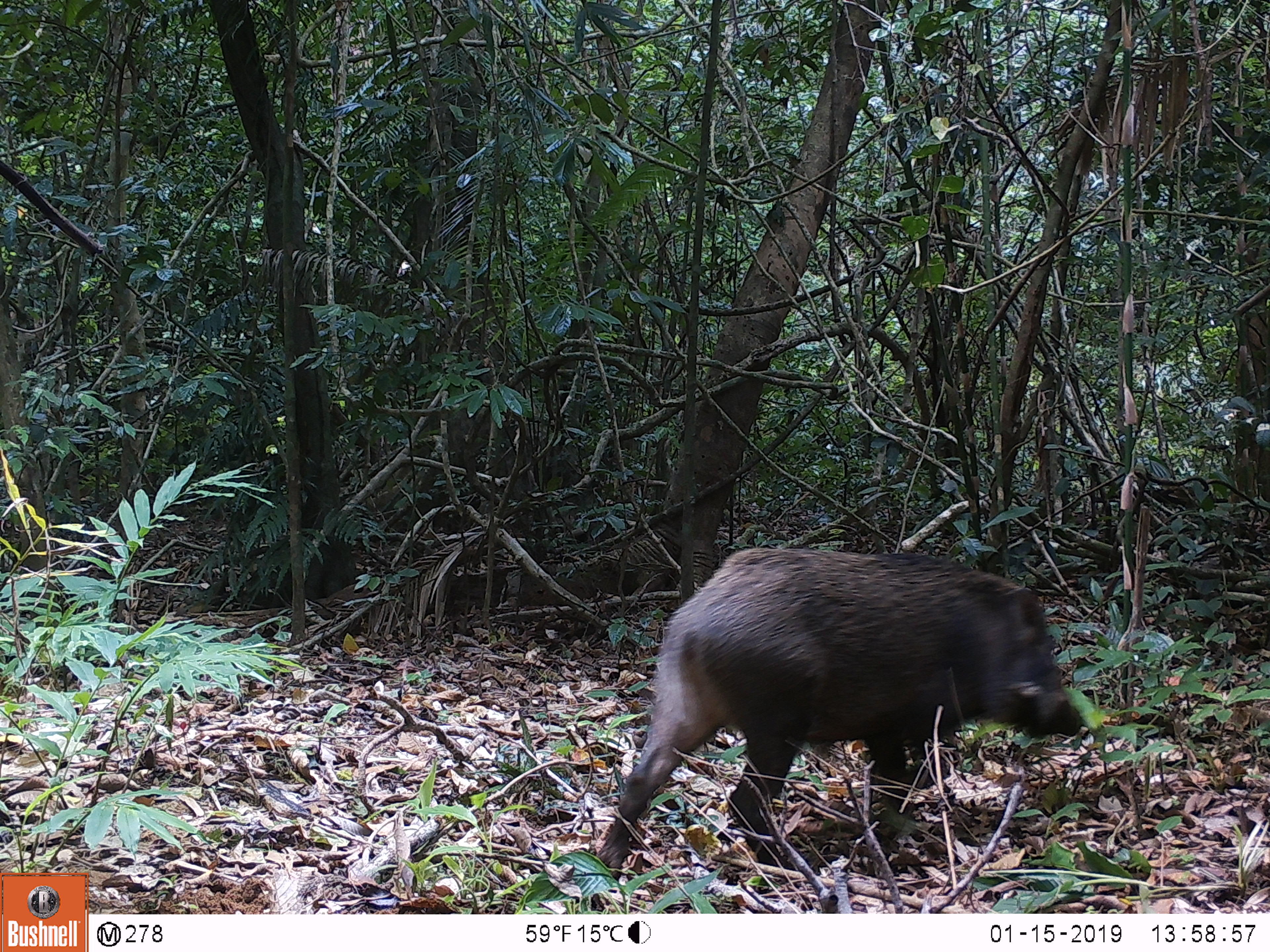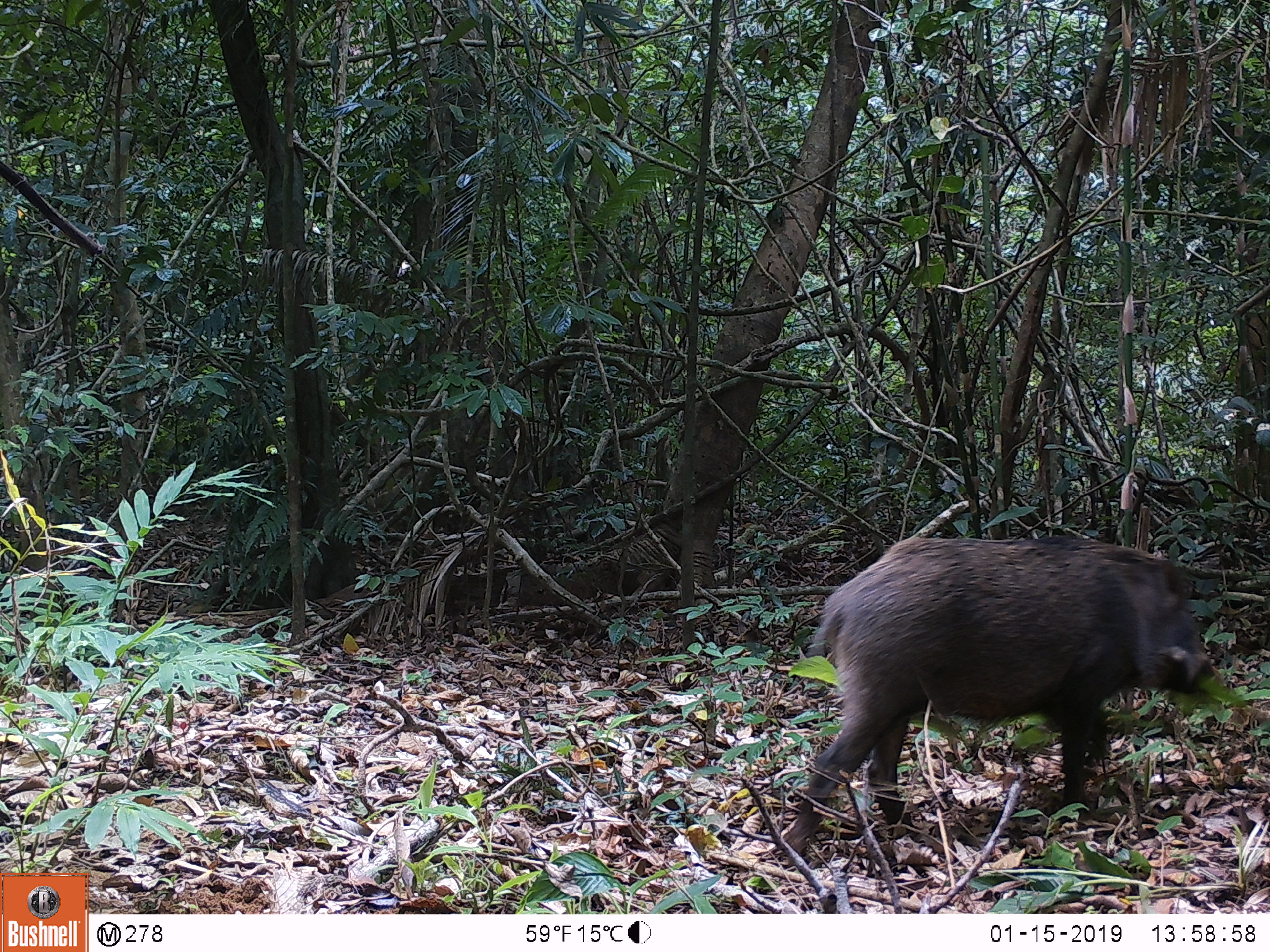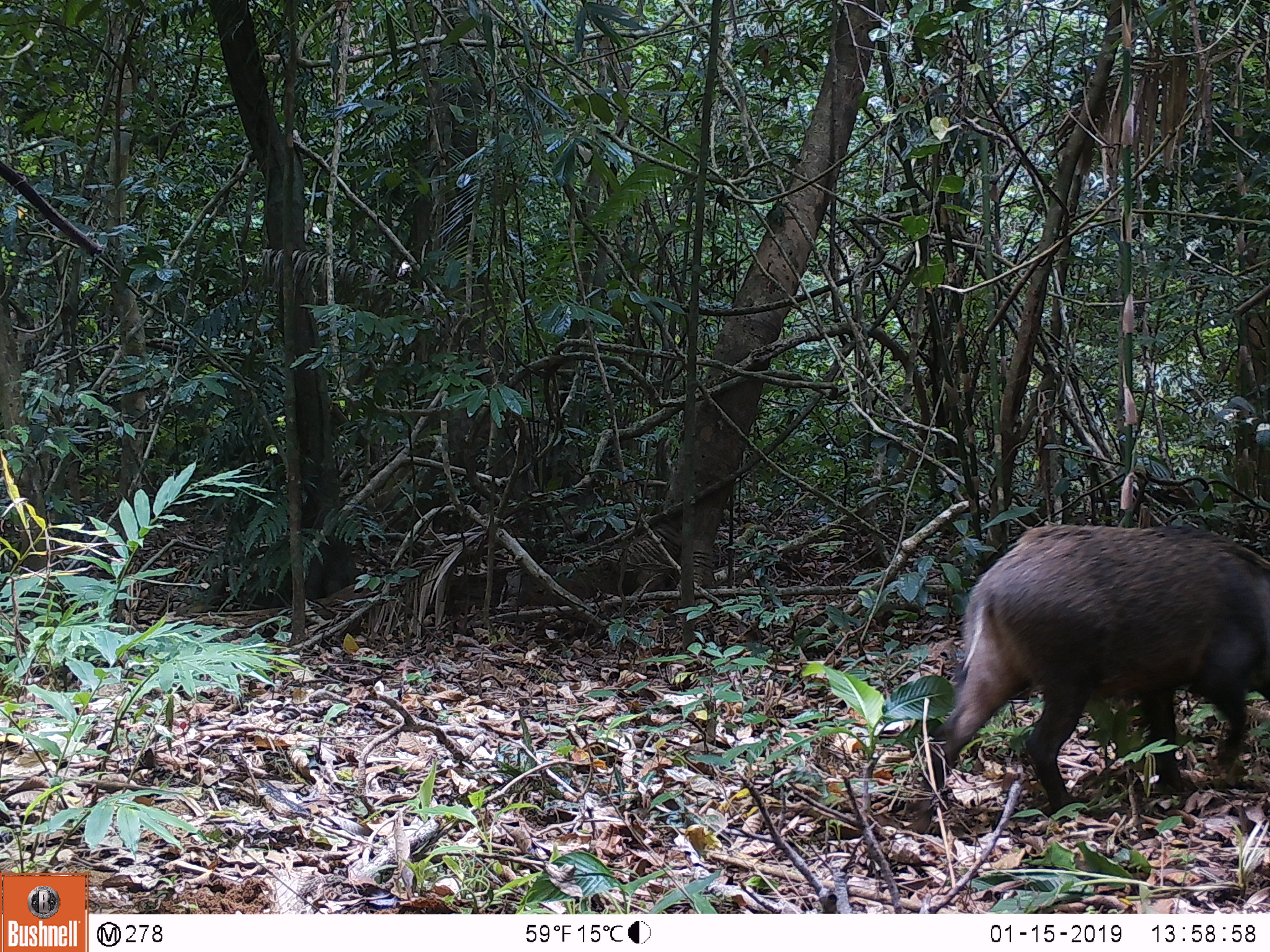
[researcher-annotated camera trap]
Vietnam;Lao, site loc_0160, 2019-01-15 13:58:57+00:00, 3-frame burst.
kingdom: Animalia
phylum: Chordata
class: Mammalia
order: Artiodactyla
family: Suidae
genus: Sus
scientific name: Sus scrofa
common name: eurasian wild pig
Eurasian wild pig (Sus scrofa). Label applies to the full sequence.